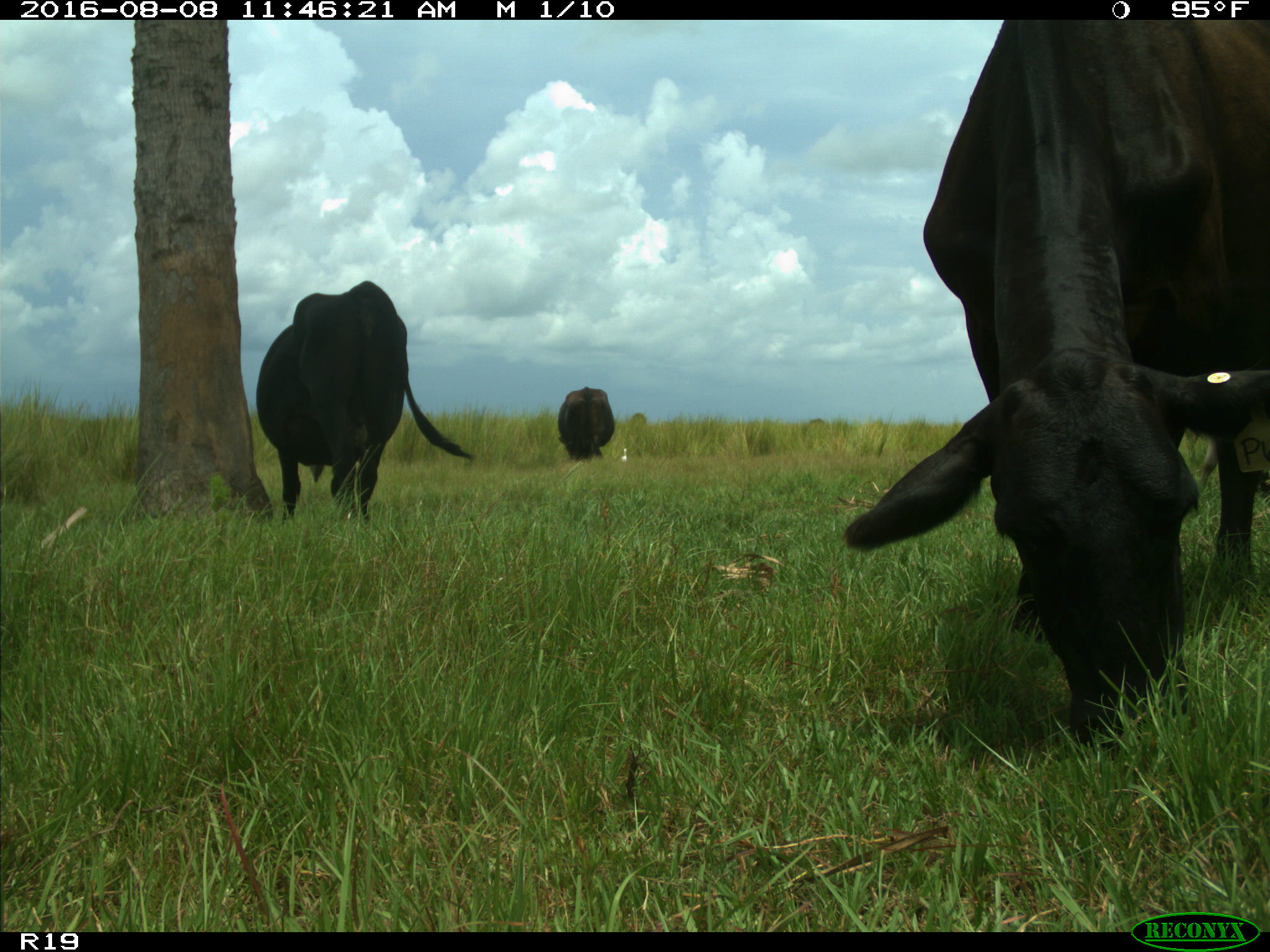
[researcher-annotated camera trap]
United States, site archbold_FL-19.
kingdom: Animalia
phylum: Chordata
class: Mammalia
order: Artiodactyla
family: Bovidae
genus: Bos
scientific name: Bos taurus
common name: domestic cow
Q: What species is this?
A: Bos taurus (domestic cow).